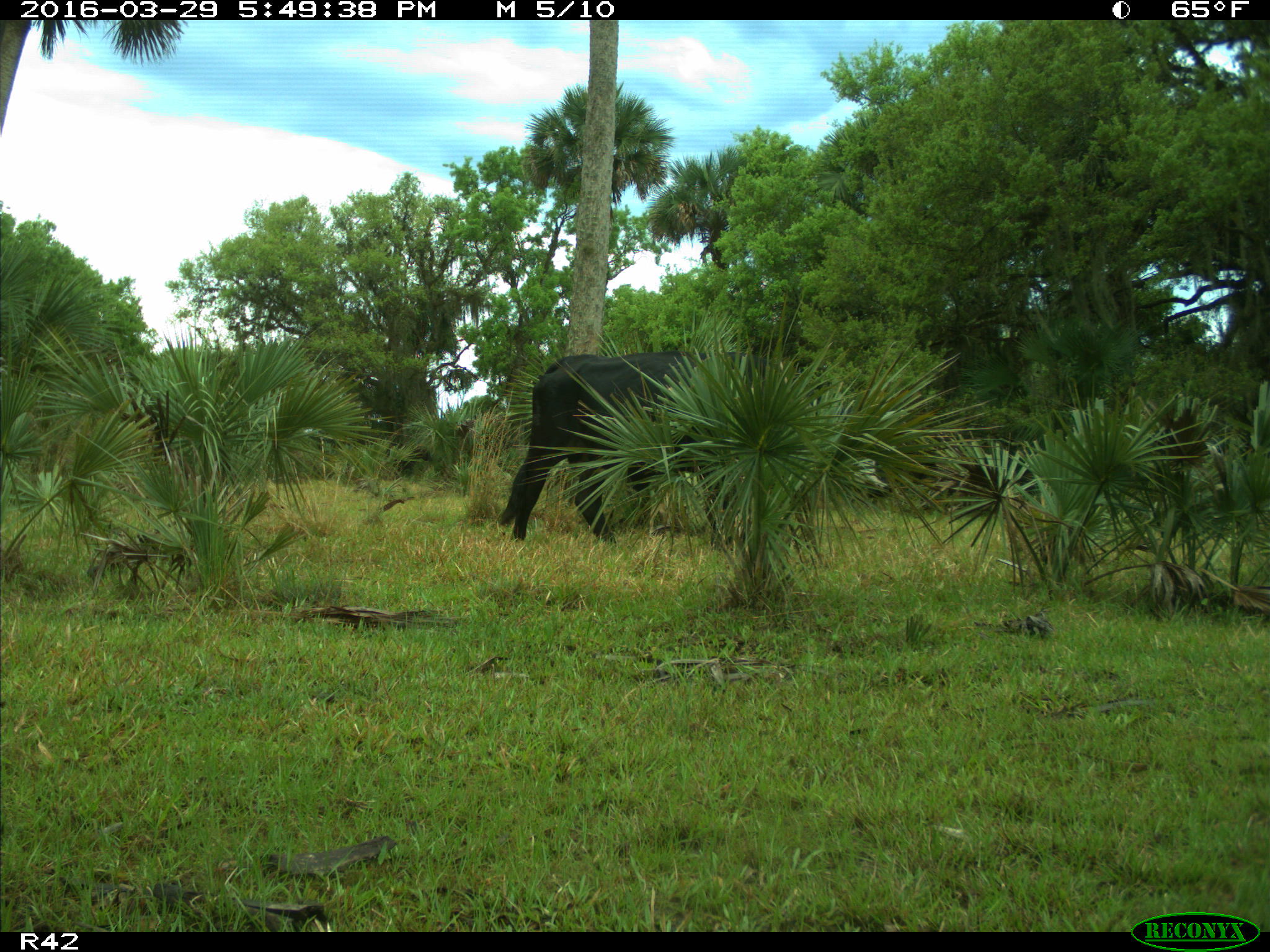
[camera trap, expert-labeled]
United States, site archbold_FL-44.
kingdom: Animalia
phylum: Chordata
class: Mammalia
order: Artiodactyla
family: Bovidae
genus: Bos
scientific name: Bos taurus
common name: domestic cow